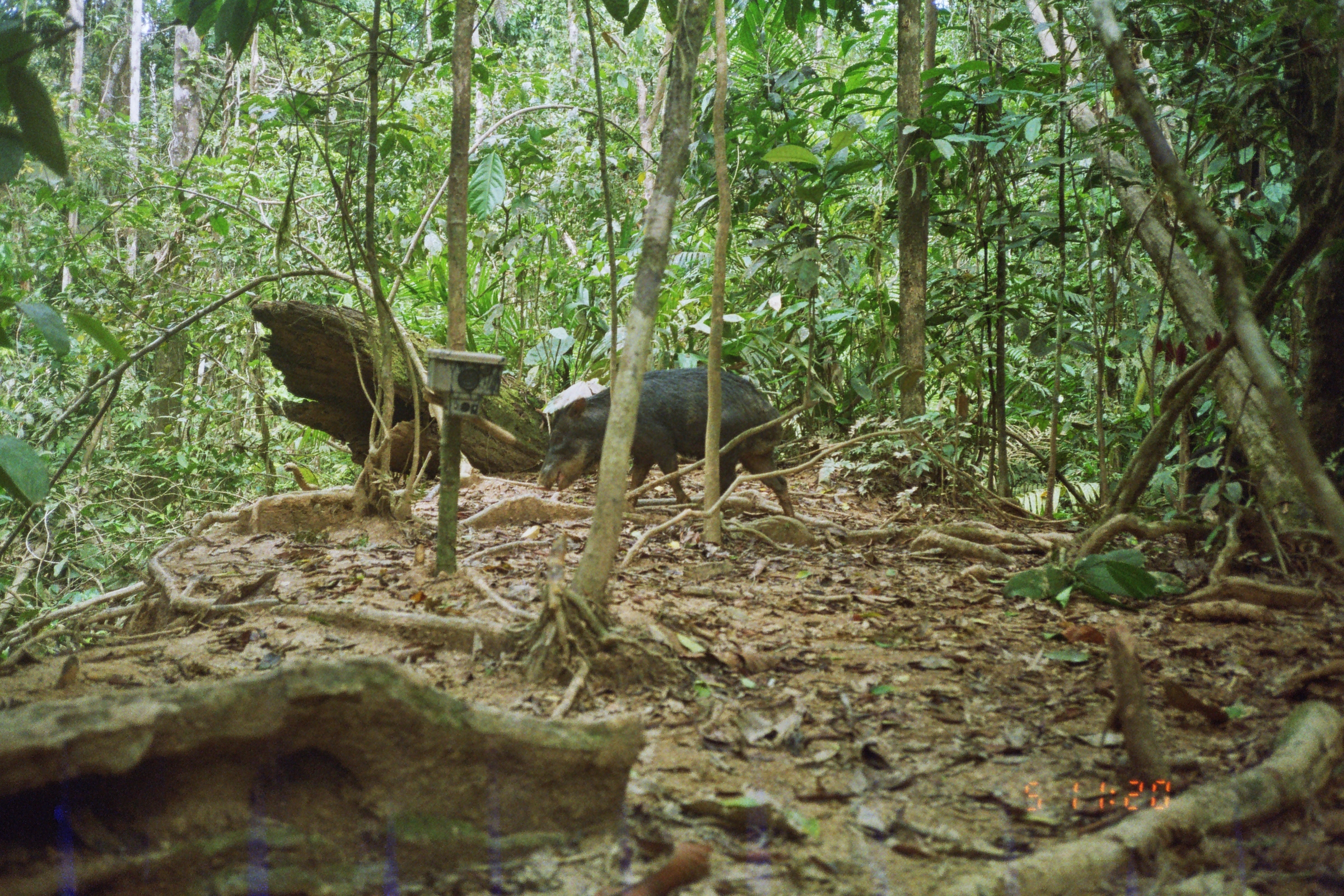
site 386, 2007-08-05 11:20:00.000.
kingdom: Animalia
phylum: Chordata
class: Mammalia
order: Artiodactyla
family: Tayassuidae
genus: Tayassu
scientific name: Tayassu pecari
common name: white-lipped peccary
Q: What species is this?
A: Tayassu pecari (white-lipped peccary).